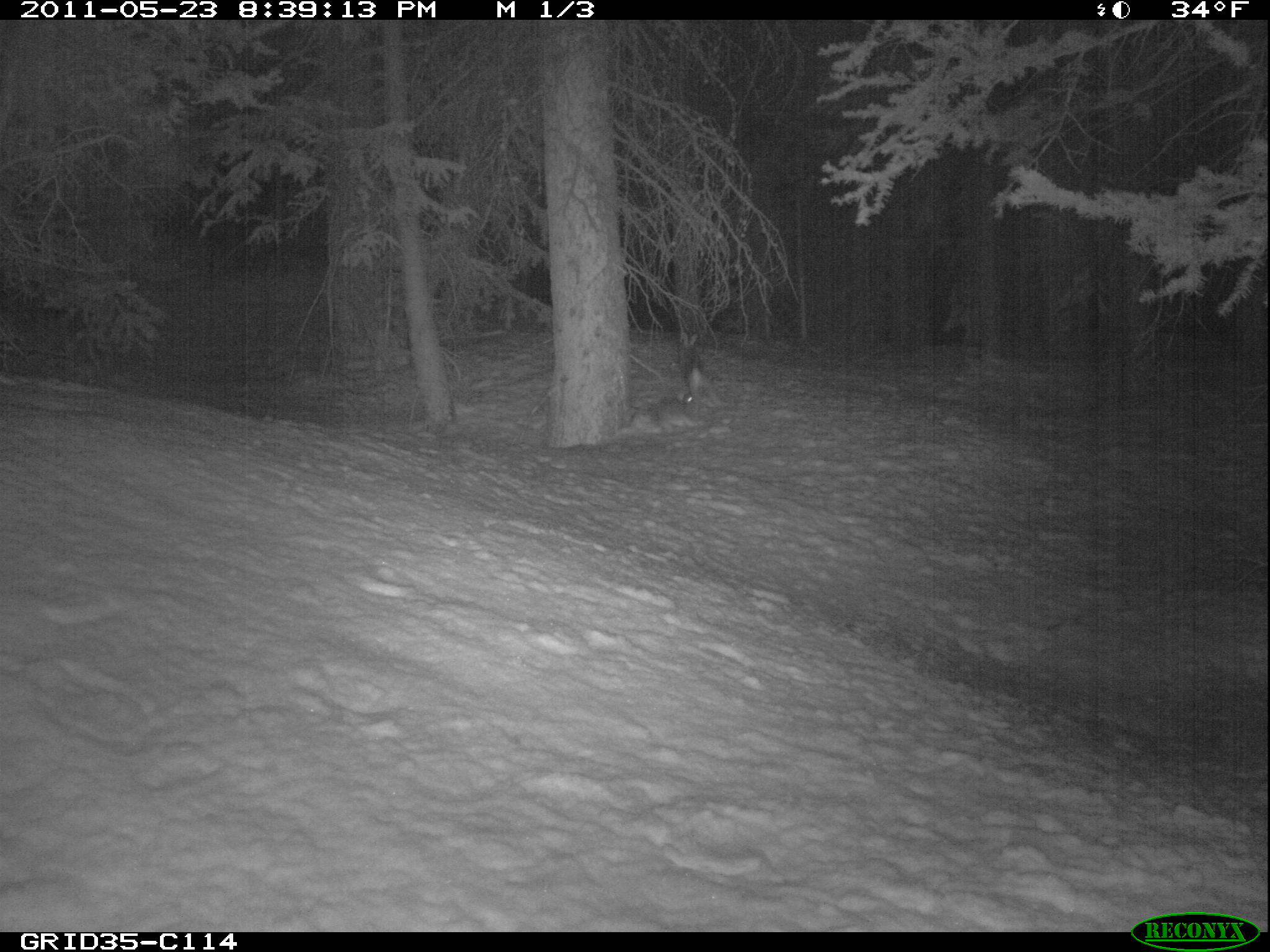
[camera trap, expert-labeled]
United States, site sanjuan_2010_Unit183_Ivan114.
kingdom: Animalia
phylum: Chordata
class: Mammalia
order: Lagomorpha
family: Leporidae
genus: Lepus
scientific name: Lepus americanus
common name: snowshoe hare